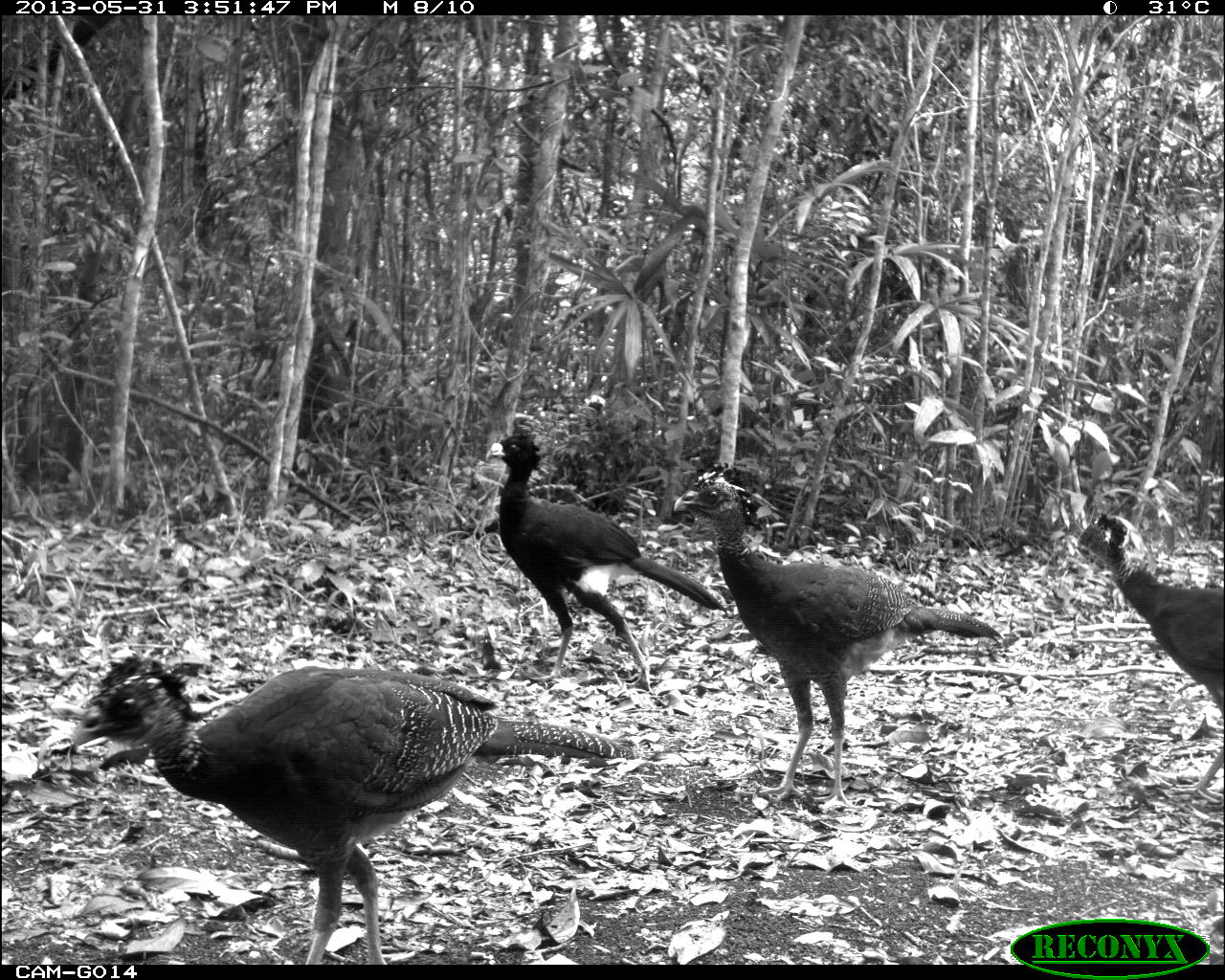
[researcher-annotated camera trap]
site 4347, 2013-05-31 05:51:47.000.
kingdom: Animalia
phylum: Chordata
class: Aves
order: Galliformes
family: Cracidae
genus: Crax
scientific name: Crax rubra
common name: great curassow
Crax rubra (great curassow), count 1.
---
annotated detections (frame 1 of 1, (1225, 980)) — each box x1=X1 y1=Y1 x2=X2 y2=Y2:
crax rubra: x1=69 y1=651 x2=638 y2=965; x1=673 y1=461 x2=1009 y2=810; x1=482 y1=428 x2=727 y2=691; x1=1074 y1=512 x2=1223 y2=805